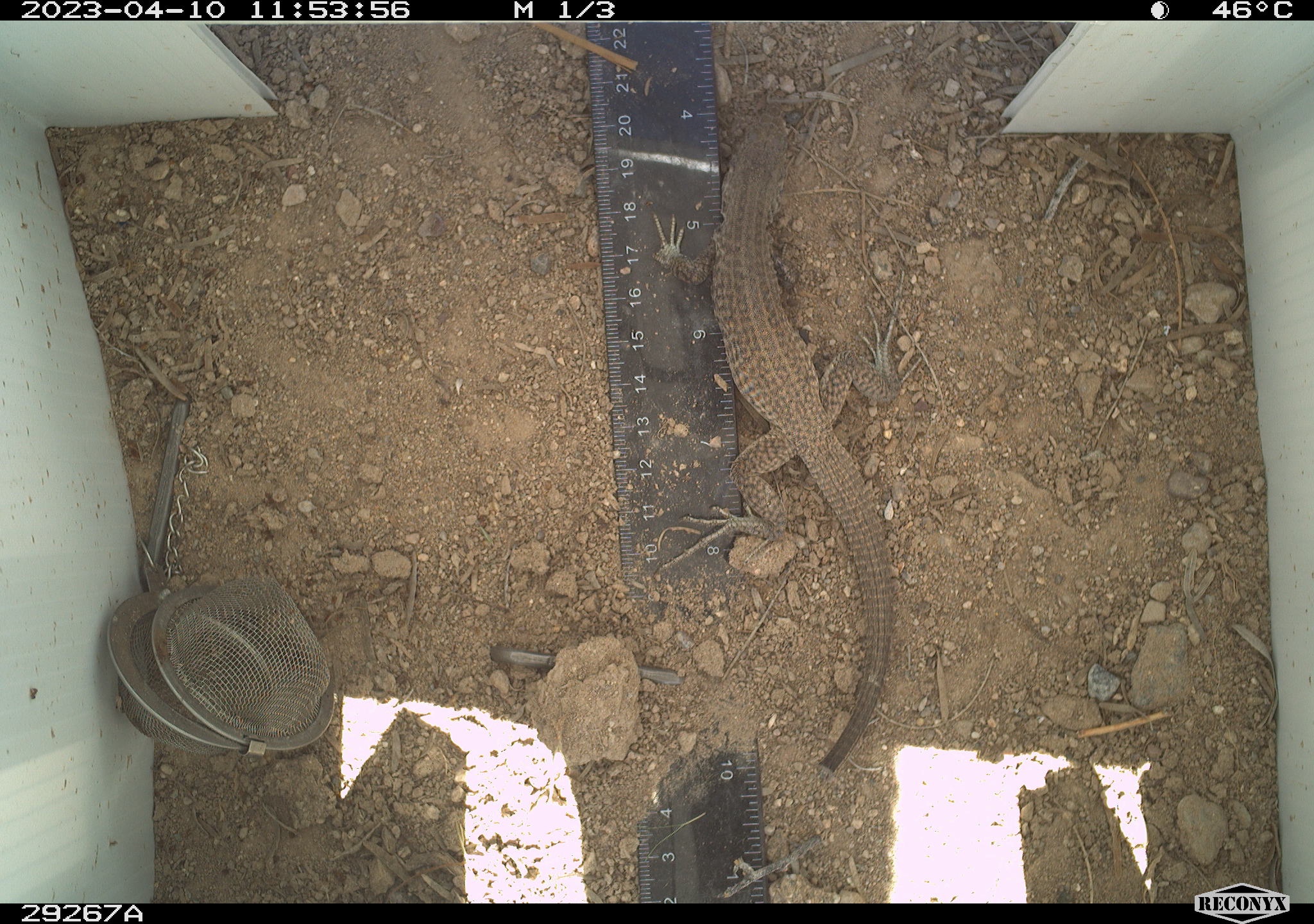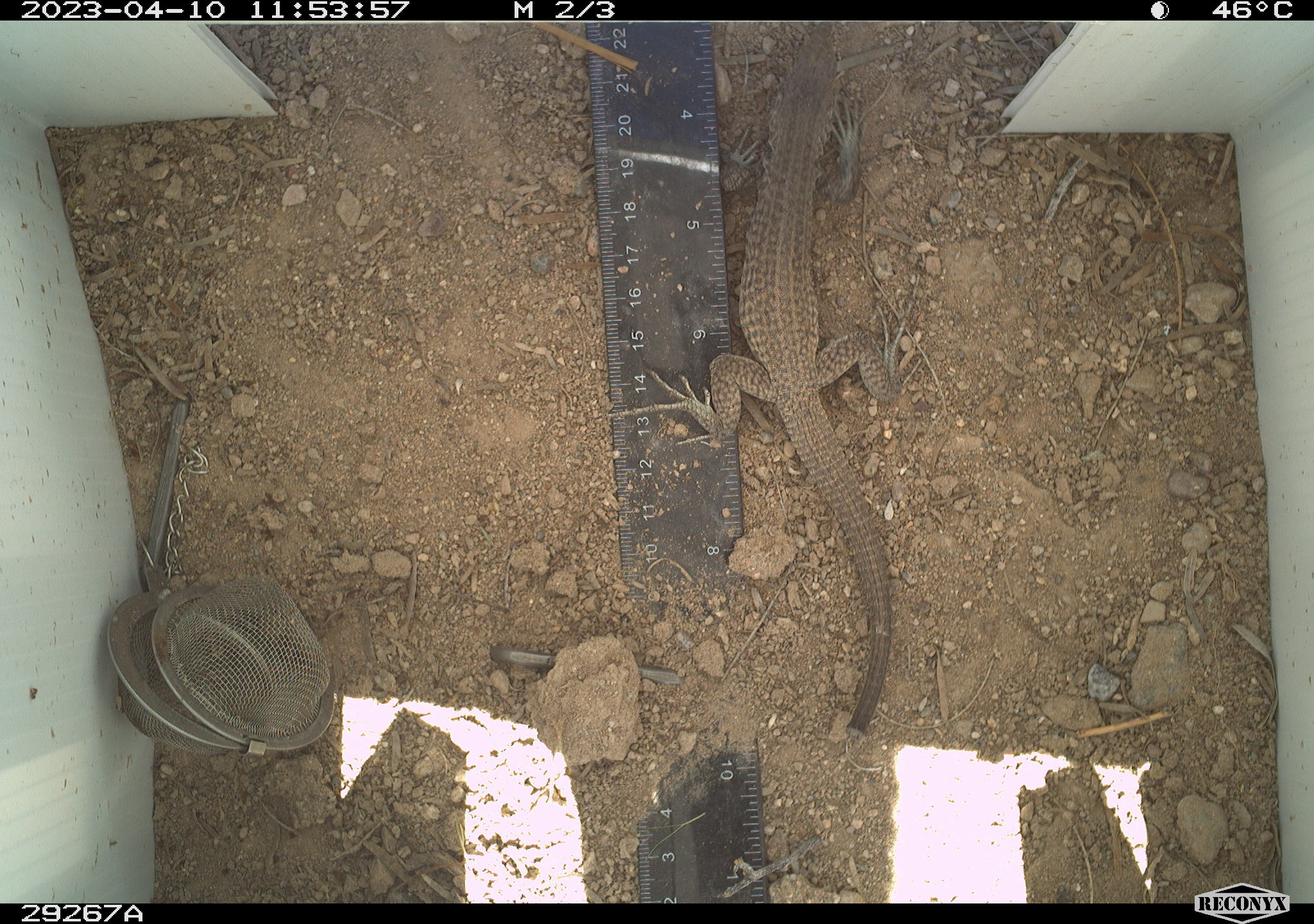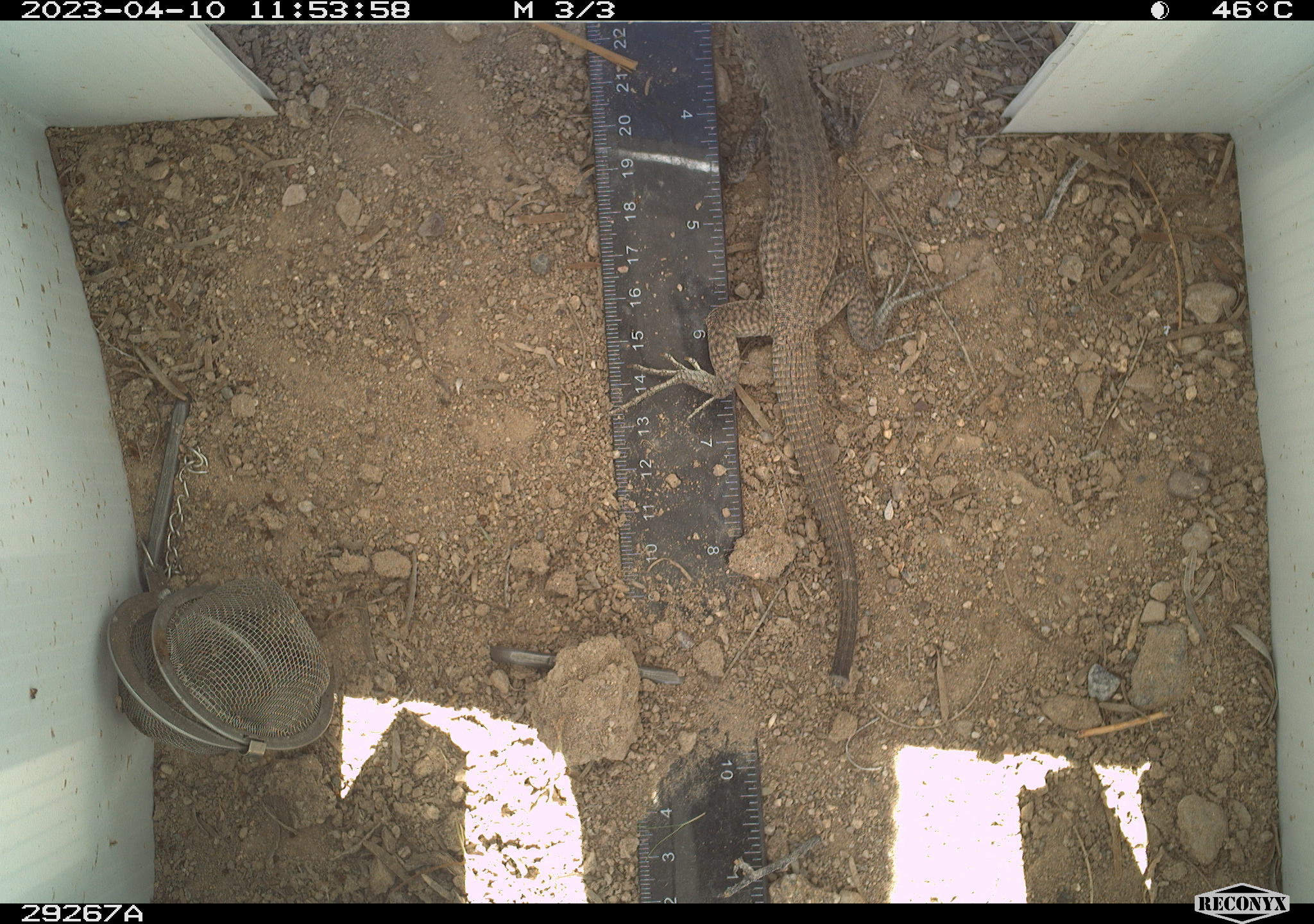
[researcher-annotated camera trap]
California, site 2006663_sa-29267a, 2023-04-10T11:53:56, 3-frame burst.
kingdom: Animalia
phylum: Chordata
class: Reptilia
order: Squamata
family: Teiidae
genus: Aspidoscelis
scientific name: Aspidoscelis tigris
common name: western whiptail